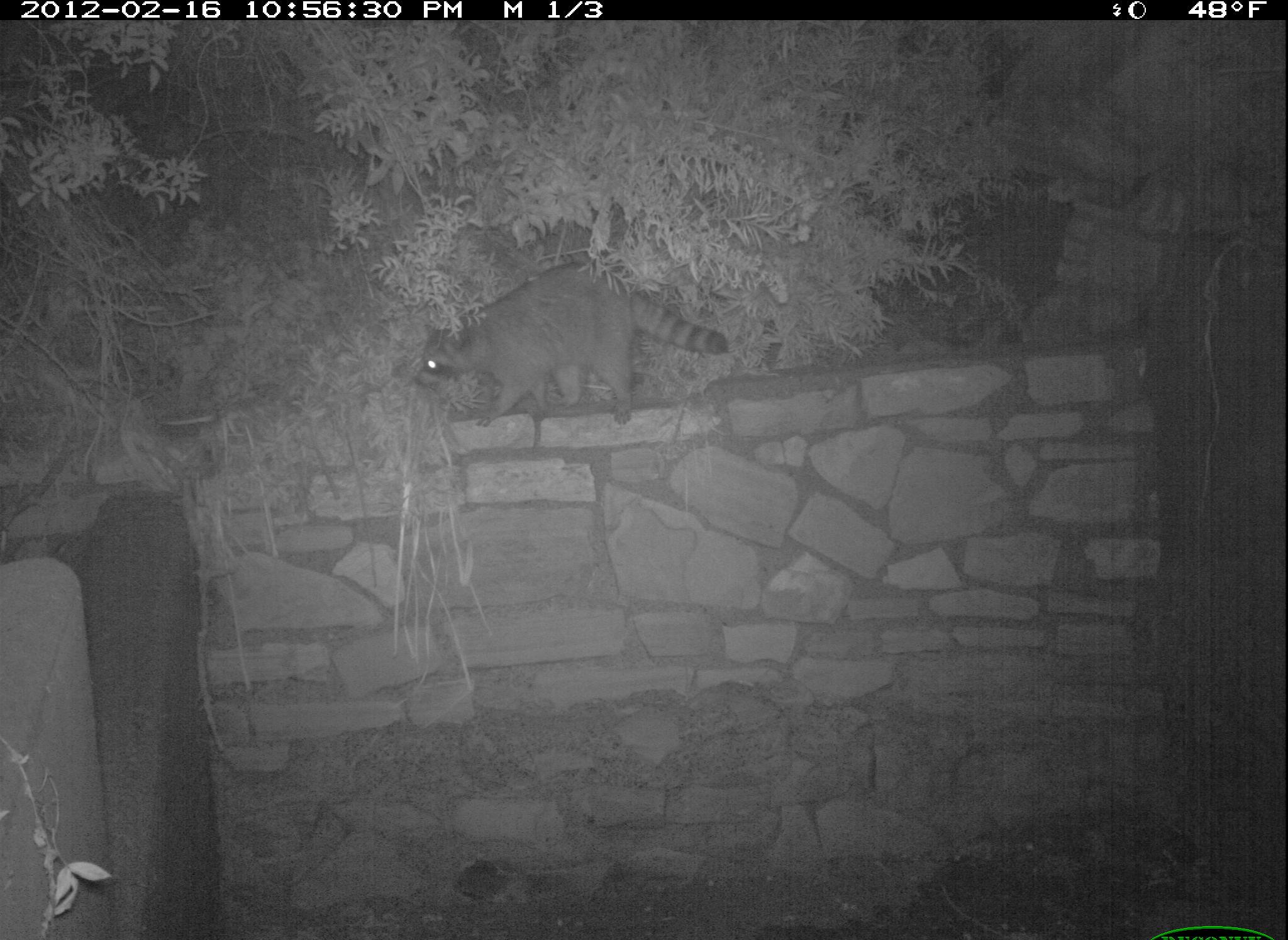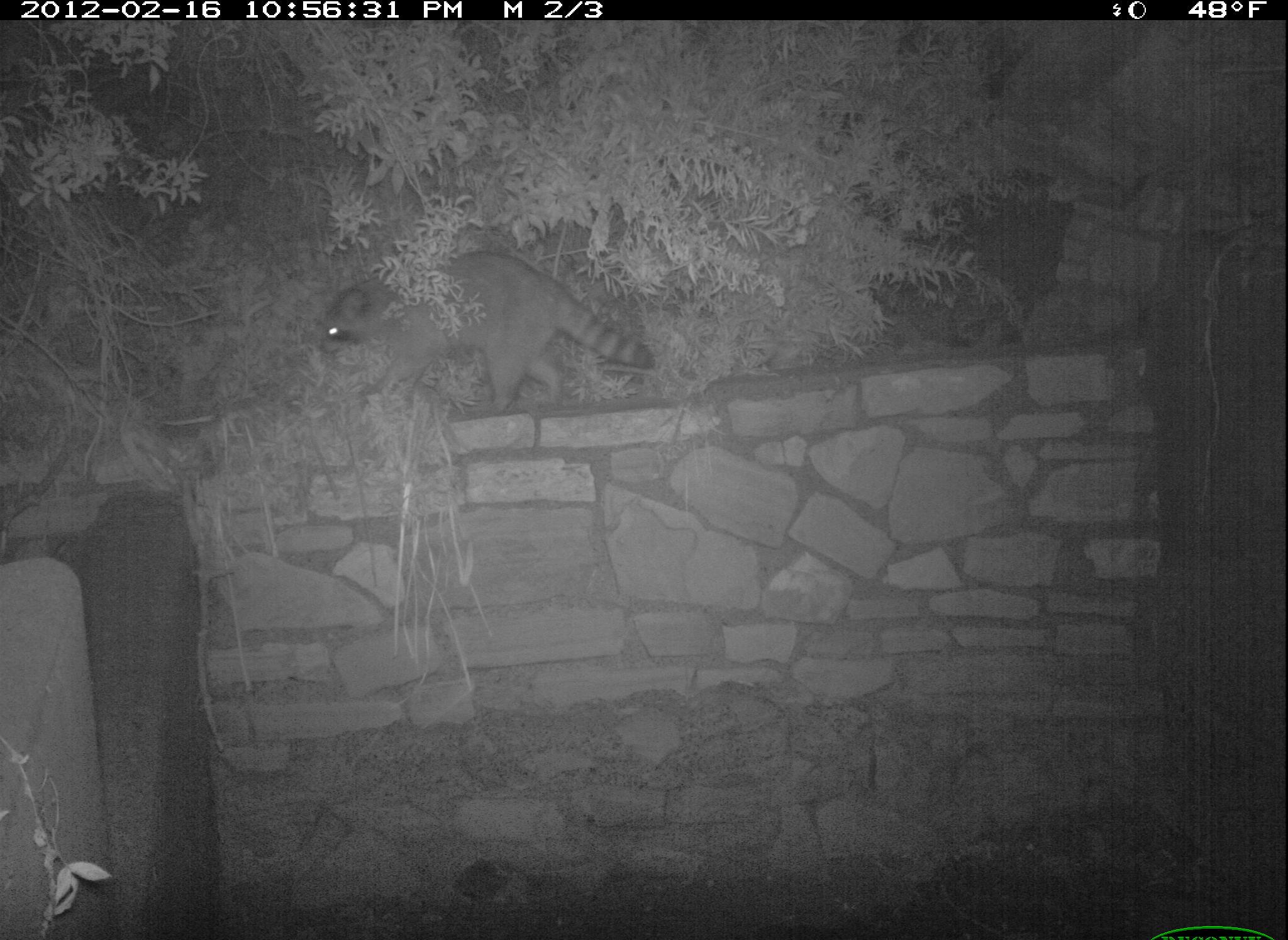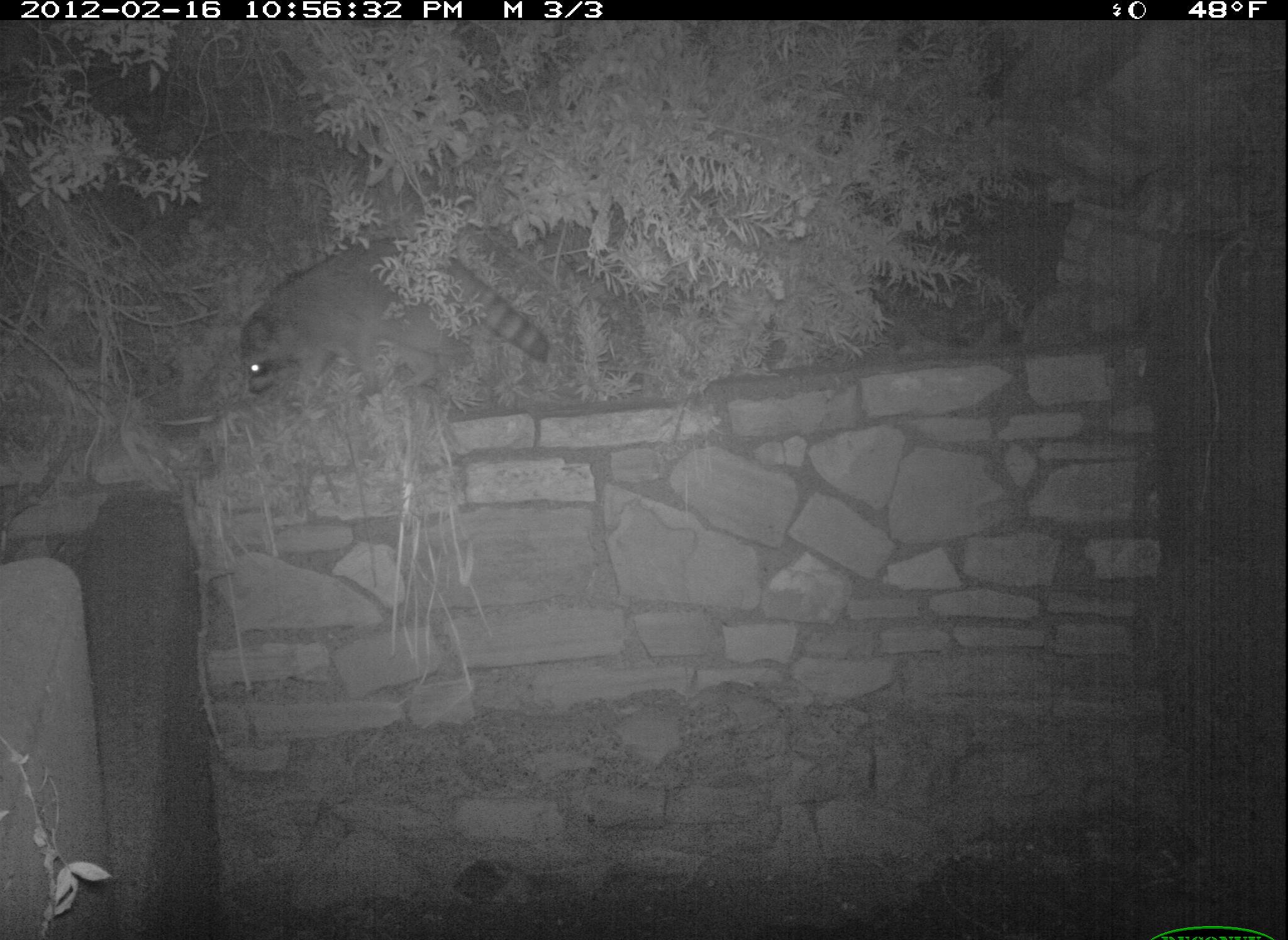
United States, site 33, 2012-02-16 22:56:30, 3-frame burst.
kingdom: Animalia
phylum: Chordata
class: Mammalia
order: Carnivora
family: Procyonidae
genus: Procyon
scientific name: Procyon lotor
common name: raccoon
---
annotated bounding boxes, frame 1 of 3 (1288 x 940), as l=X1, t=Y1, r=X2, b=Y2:
raccoon: l=406, t=254, r=736, b=433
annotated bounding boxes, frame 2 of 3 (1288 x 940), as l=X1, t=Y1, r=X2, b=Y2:
raccoon: l=314, t=248, r=663, b=422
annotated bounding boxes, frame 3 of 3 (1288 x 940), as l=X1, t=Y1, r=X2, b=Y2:
raccoon: l=230, t=237, r=552, b=409